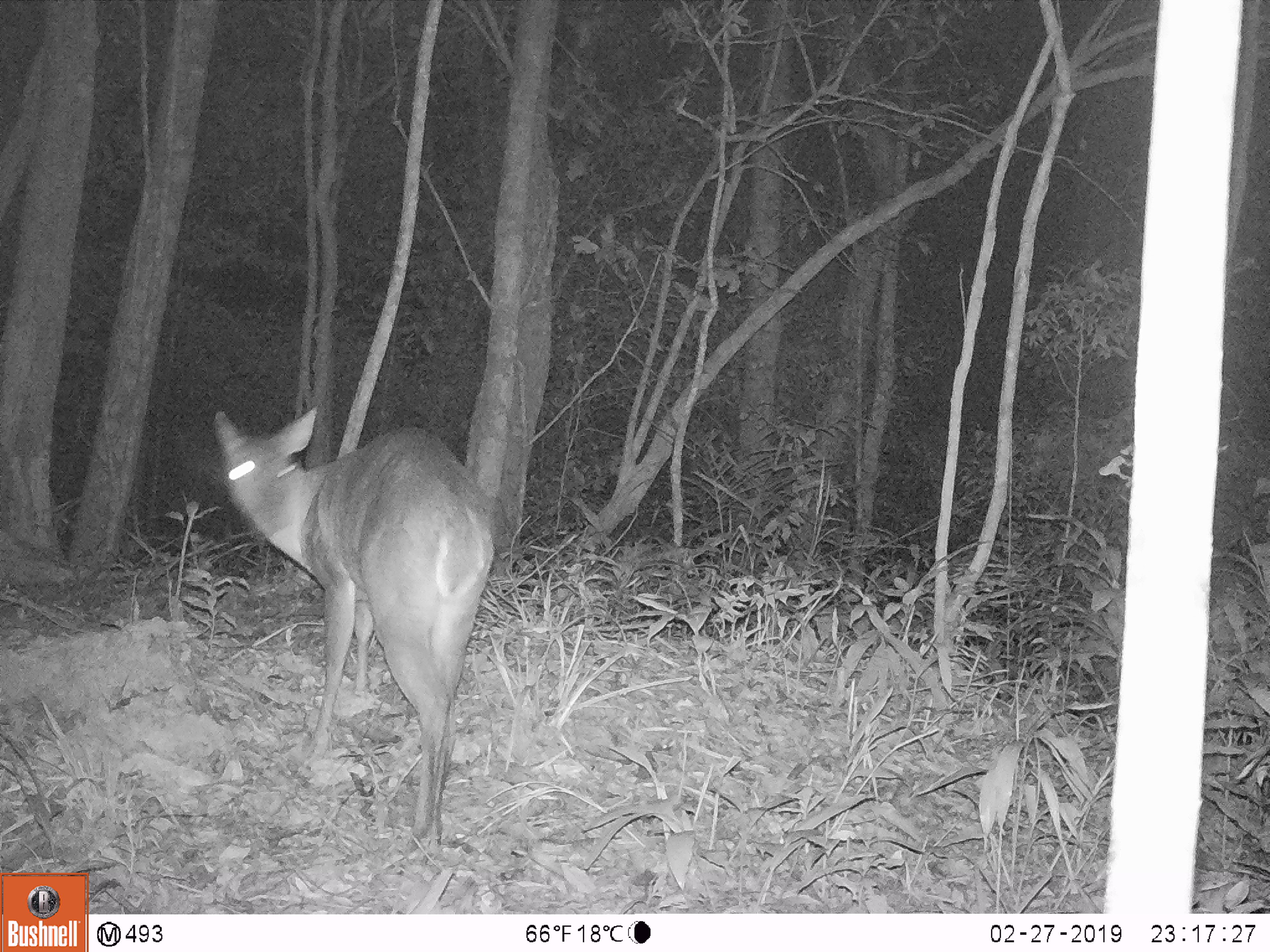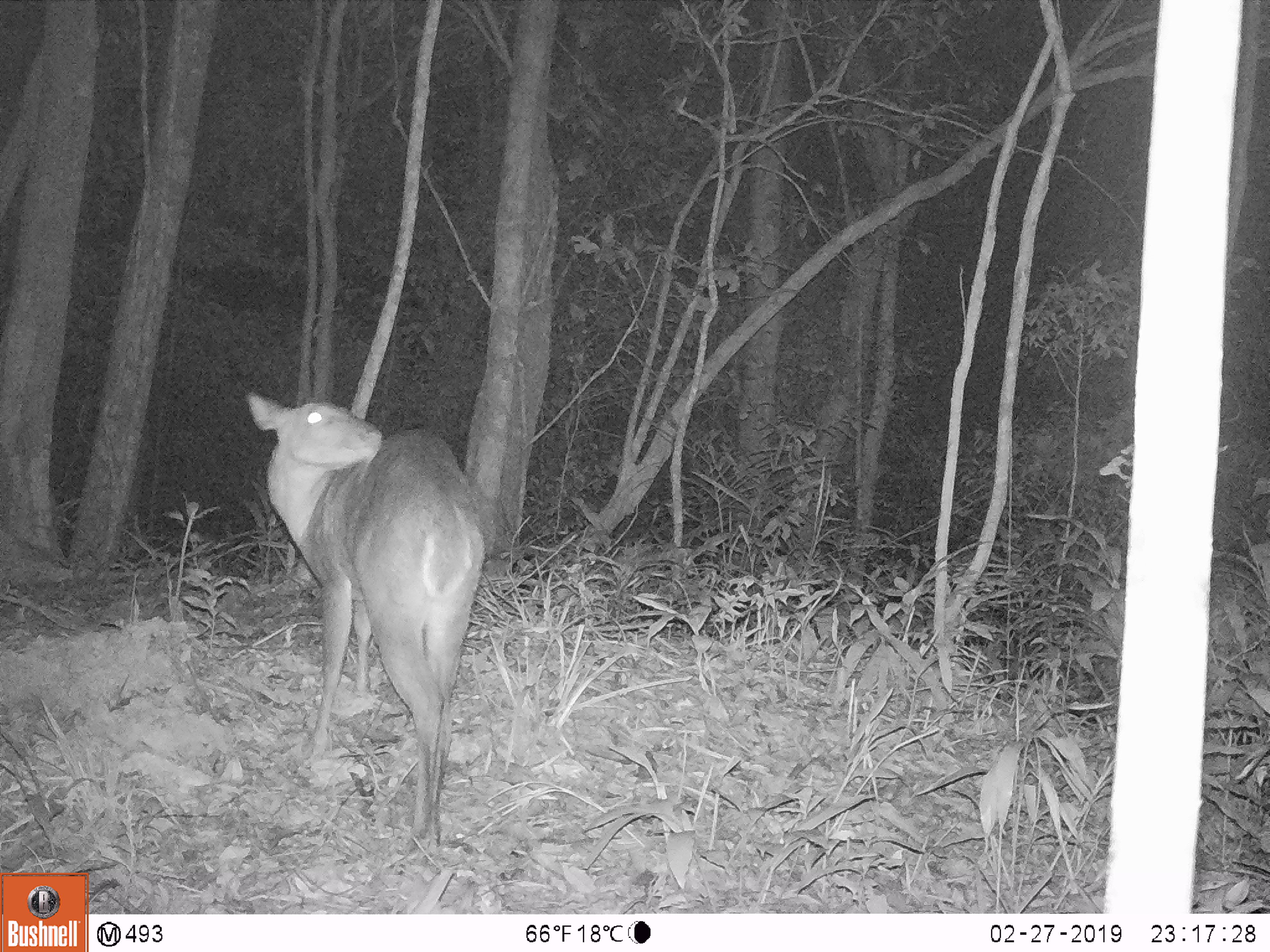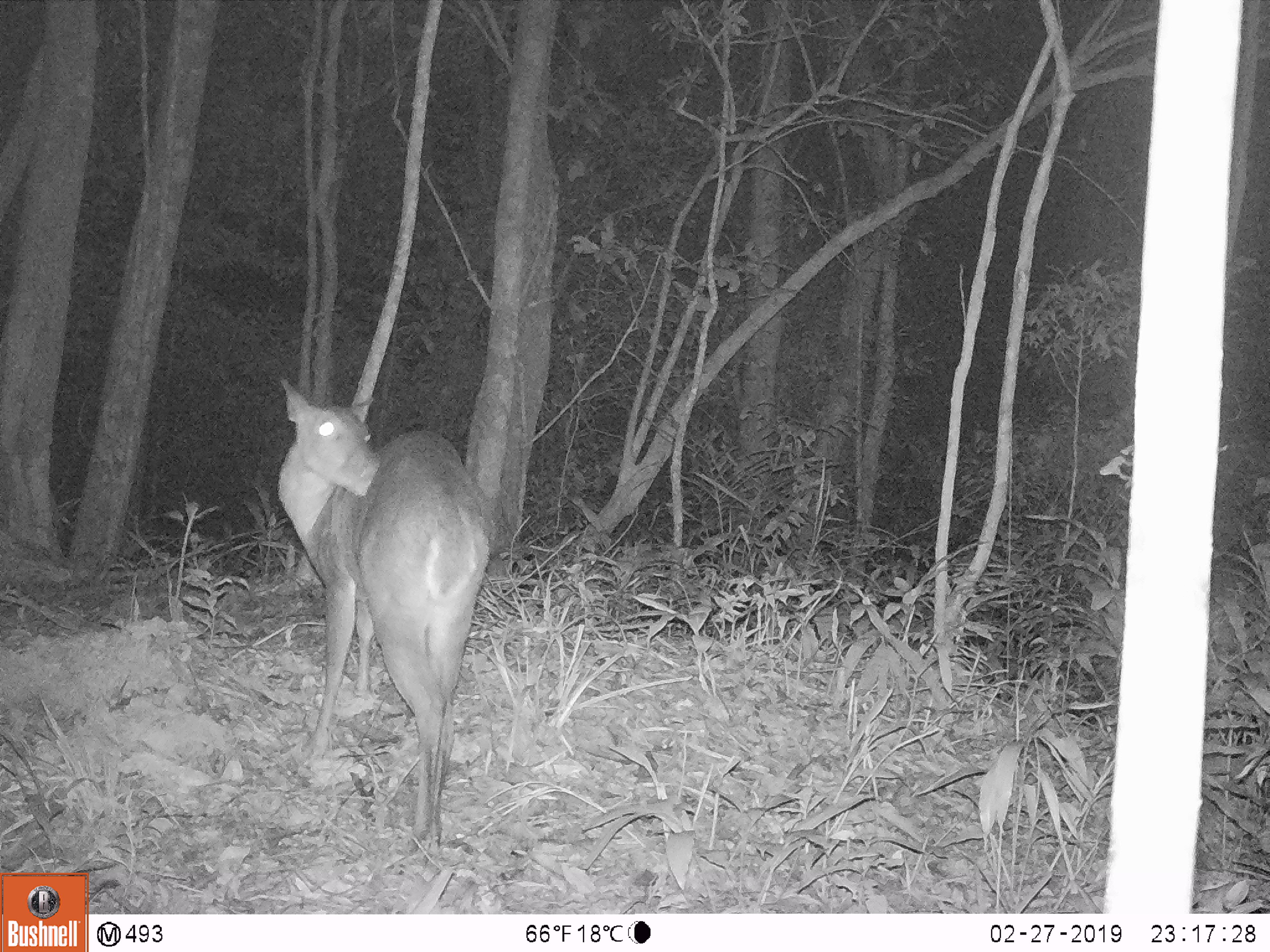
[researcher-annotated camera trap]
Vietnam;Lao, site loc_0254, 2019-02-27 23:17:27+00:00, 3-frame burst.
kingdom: Animalia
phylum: Chordata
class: Mammalia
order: Artiodactyla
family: Cervidae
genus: Muntiacus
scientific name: Muntiacus vuquangensis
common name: large-antlered muntjac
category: large antlered muntjac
Large antlered muntjac (large-antlered muntjac) (Muntiacus vuquangensis). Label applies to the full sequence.